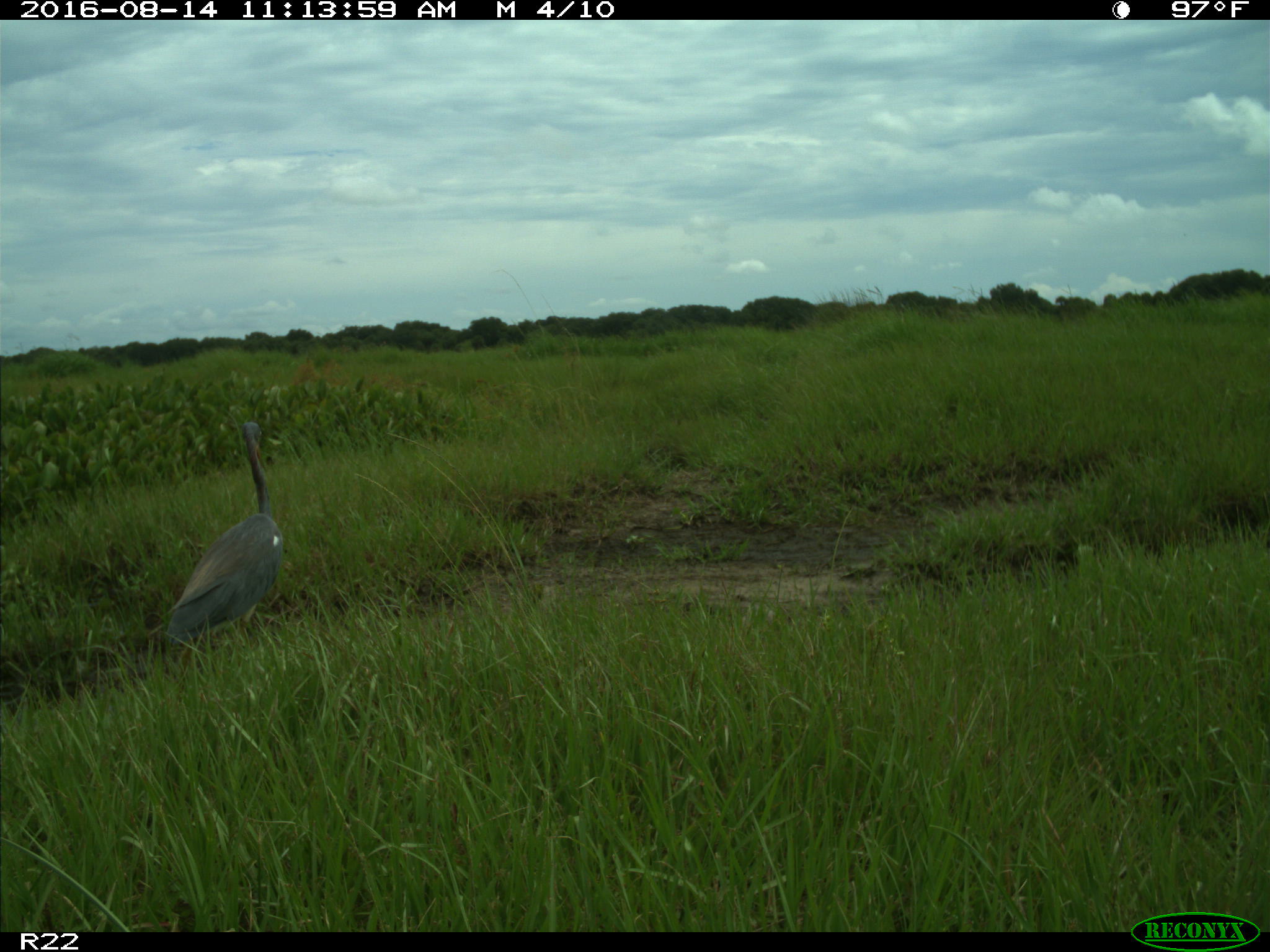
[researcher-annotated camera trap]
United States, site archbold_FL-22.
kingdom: Animalia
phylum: Chordata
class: Aves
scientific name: Aves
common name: birds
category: unidentified bird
Unidentified bird (birds) (Aves).